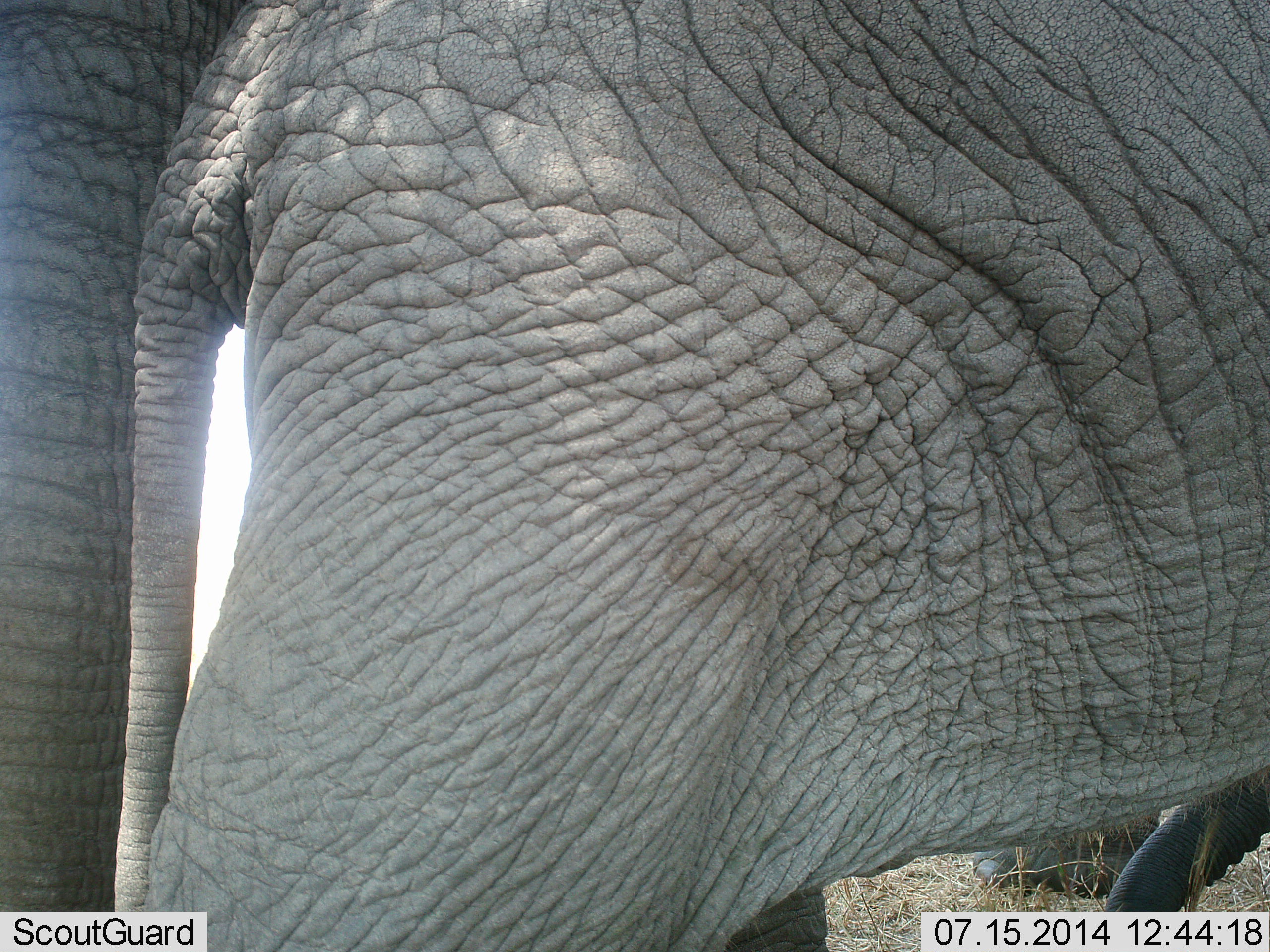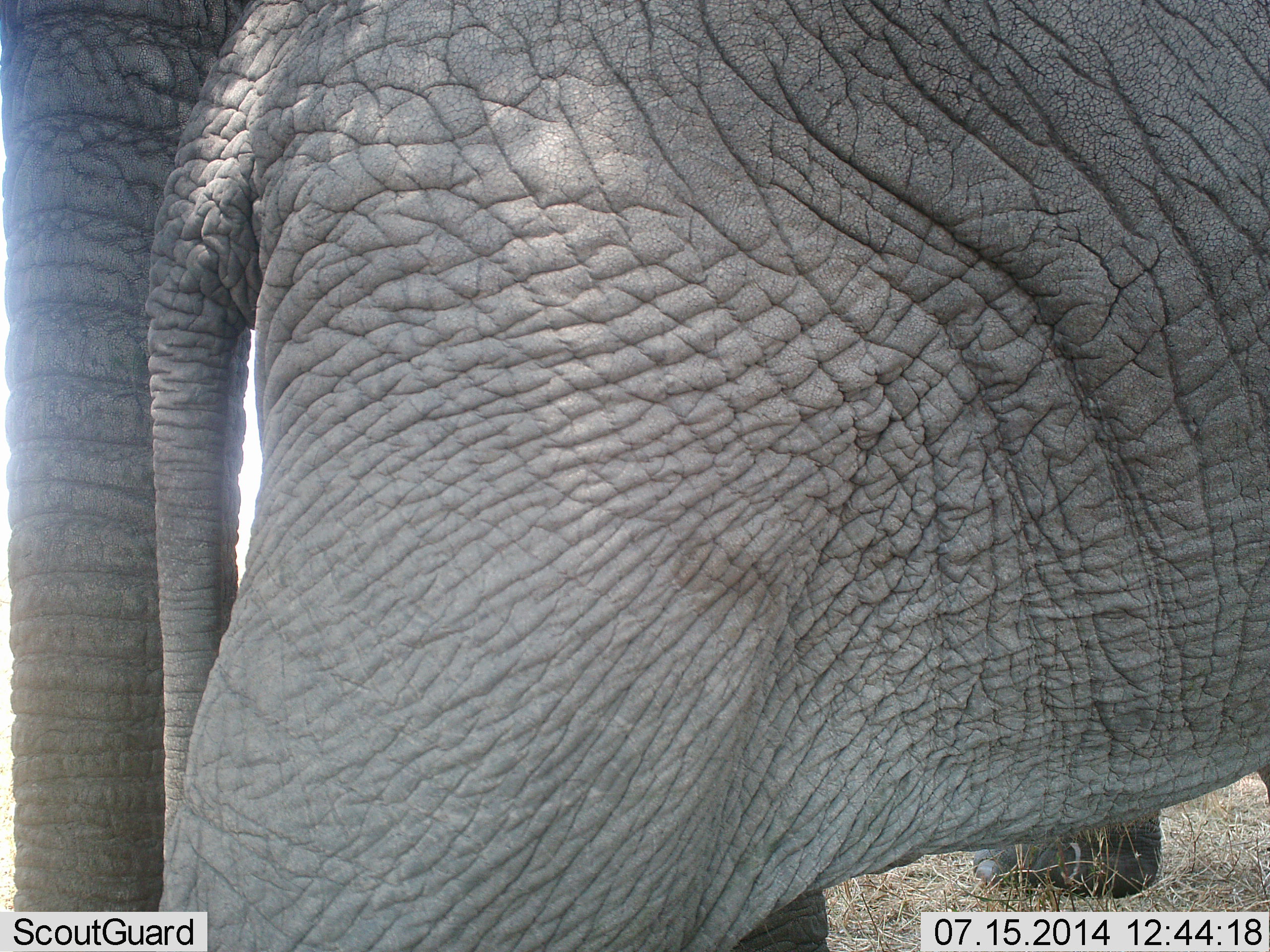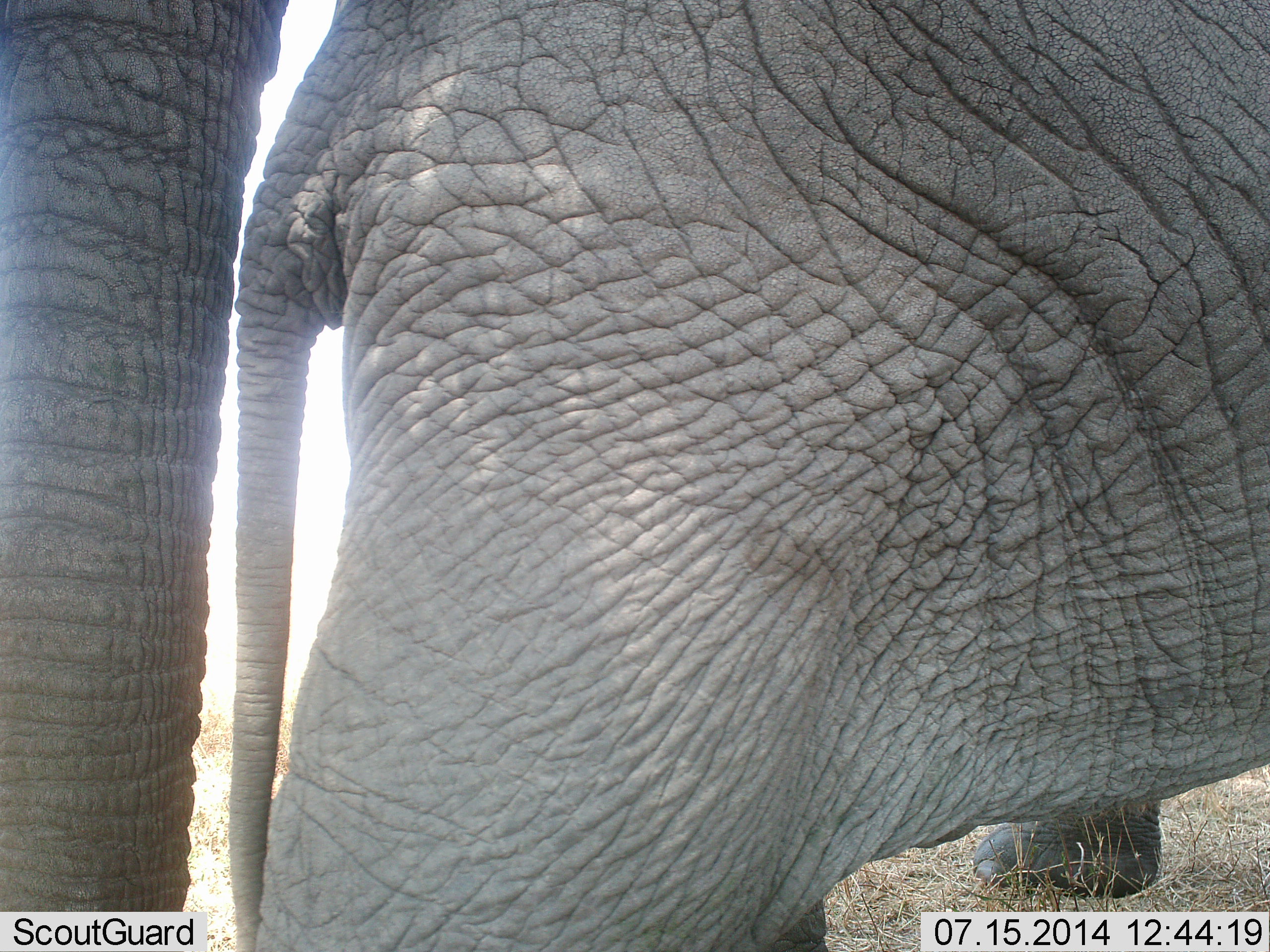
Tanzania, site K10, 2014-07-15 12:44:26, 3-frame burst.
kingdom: Animalia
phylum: Chordata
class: Mammalia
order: Proboscidea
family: Elephantidae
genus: Loxodonta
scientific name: Loxodonta africana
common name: african bush elephant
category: elephant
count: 2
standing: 100%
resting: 0%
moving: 0%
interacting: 0%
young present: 20%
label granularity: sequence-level